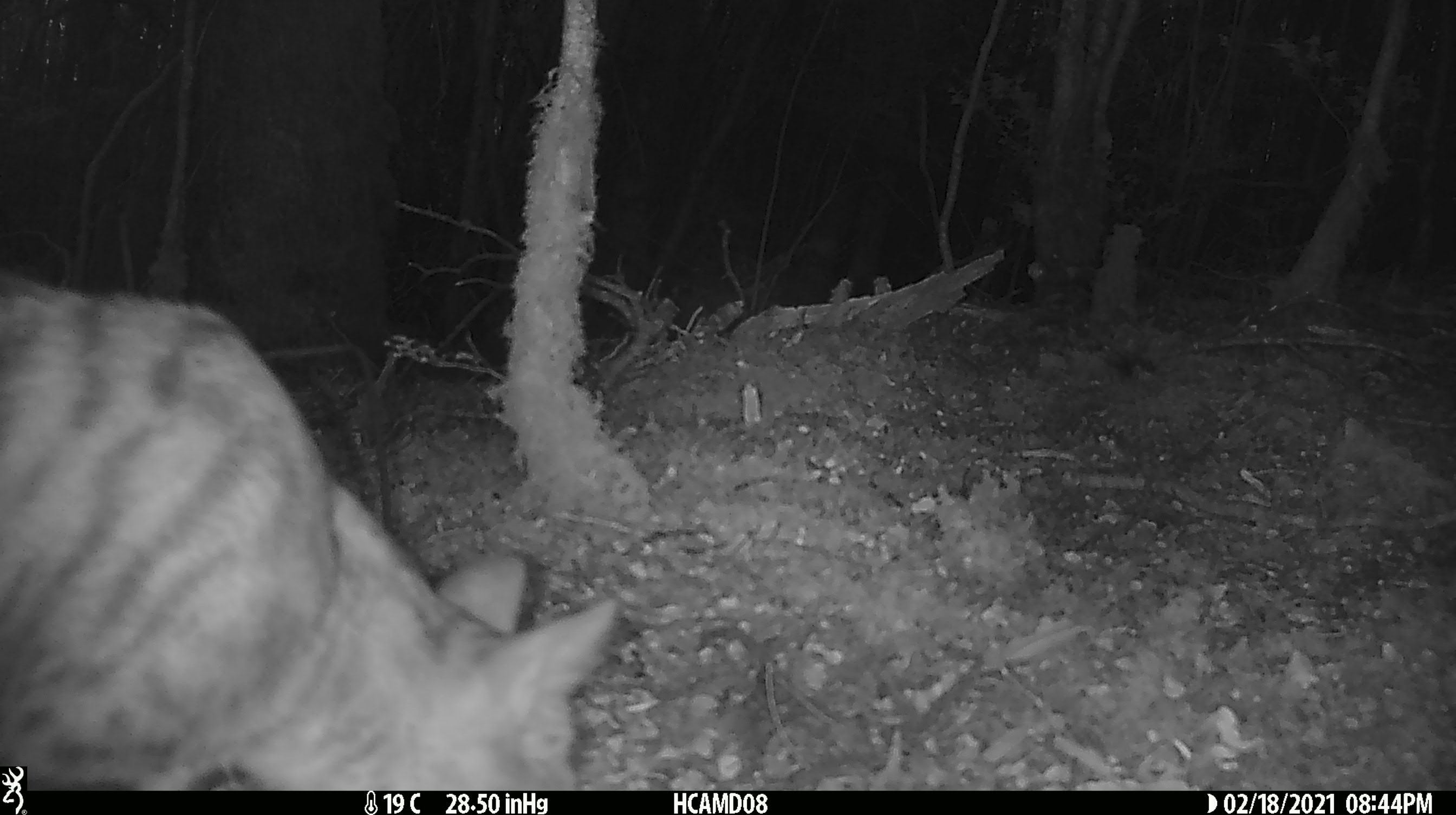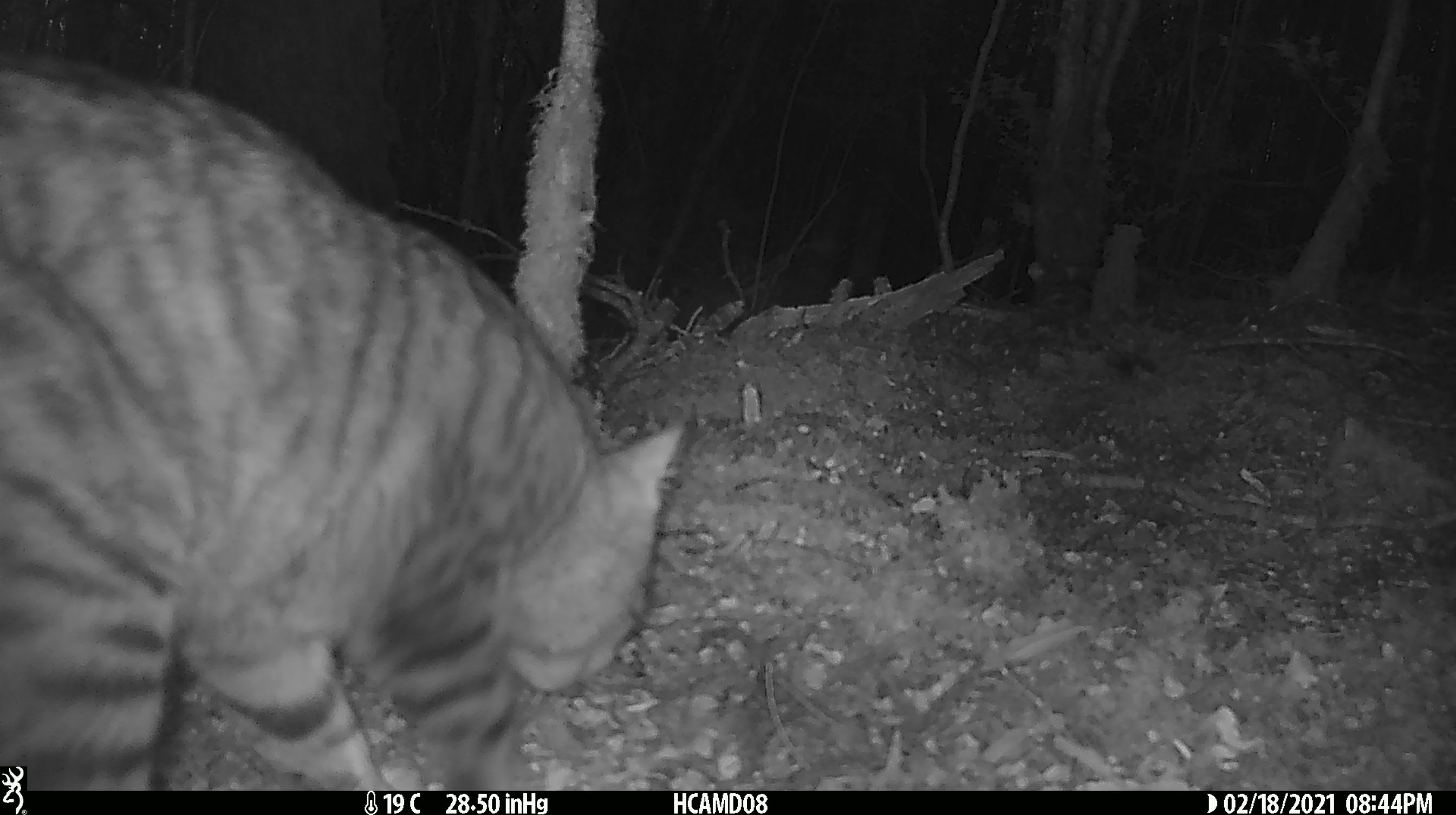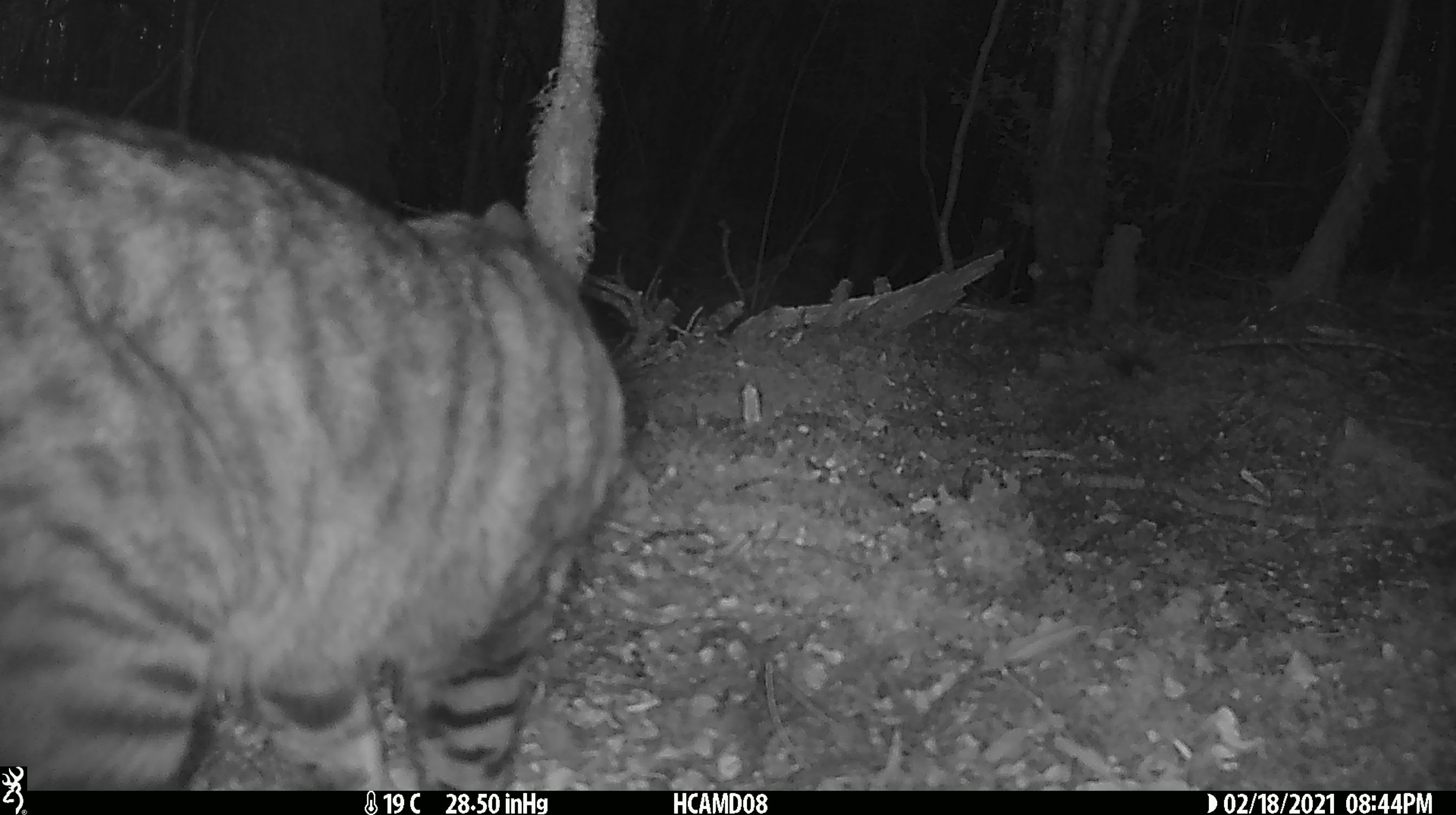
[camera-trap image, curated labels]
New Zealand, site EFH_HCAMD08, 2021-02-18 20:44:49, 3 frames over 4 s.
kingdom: Animalia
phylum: Chordata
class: Mammalia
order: Carnivora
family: Felidae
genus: Felis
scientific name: Felis catus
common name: domestic cat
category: cat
Cat (domestic cat) (Felis catus).